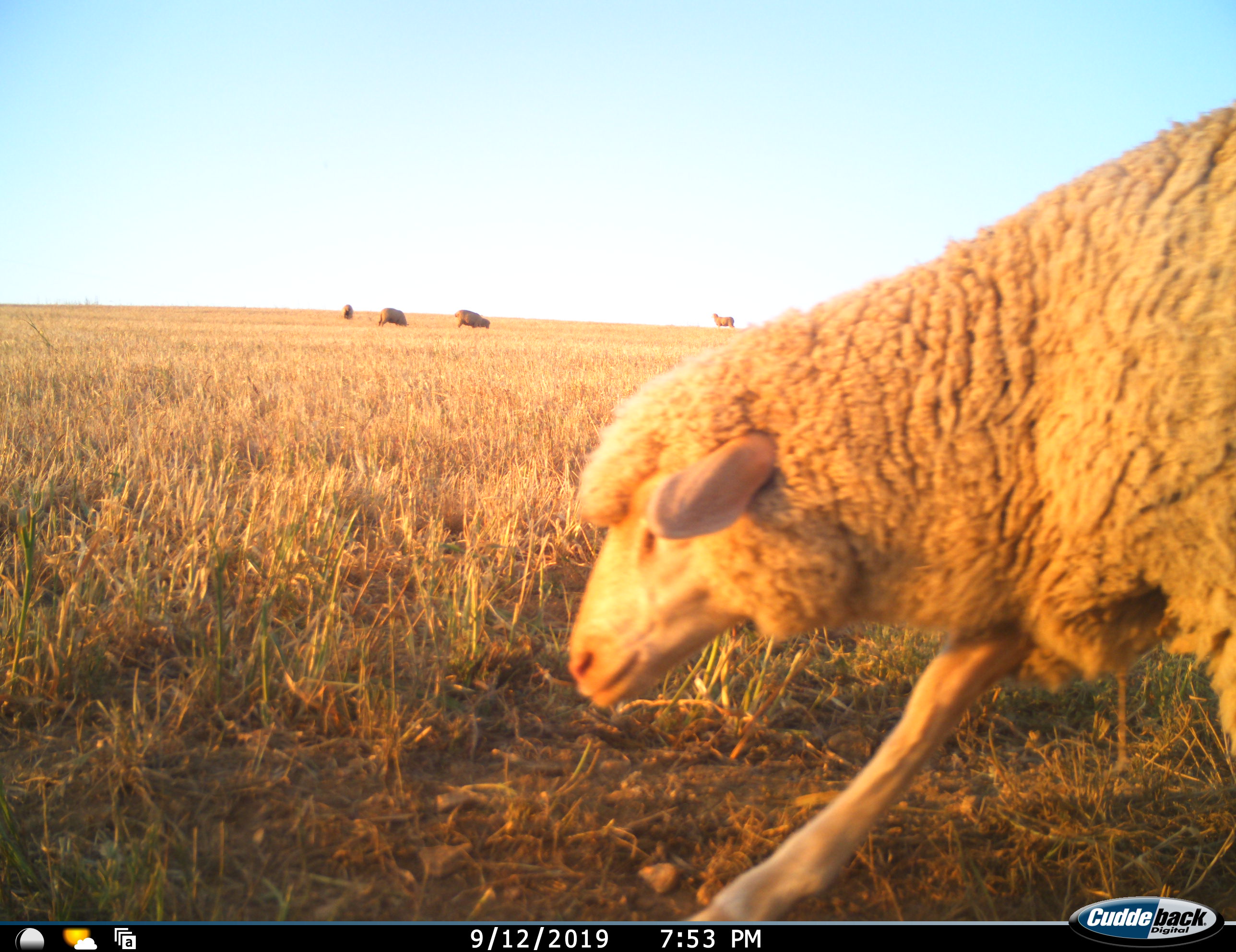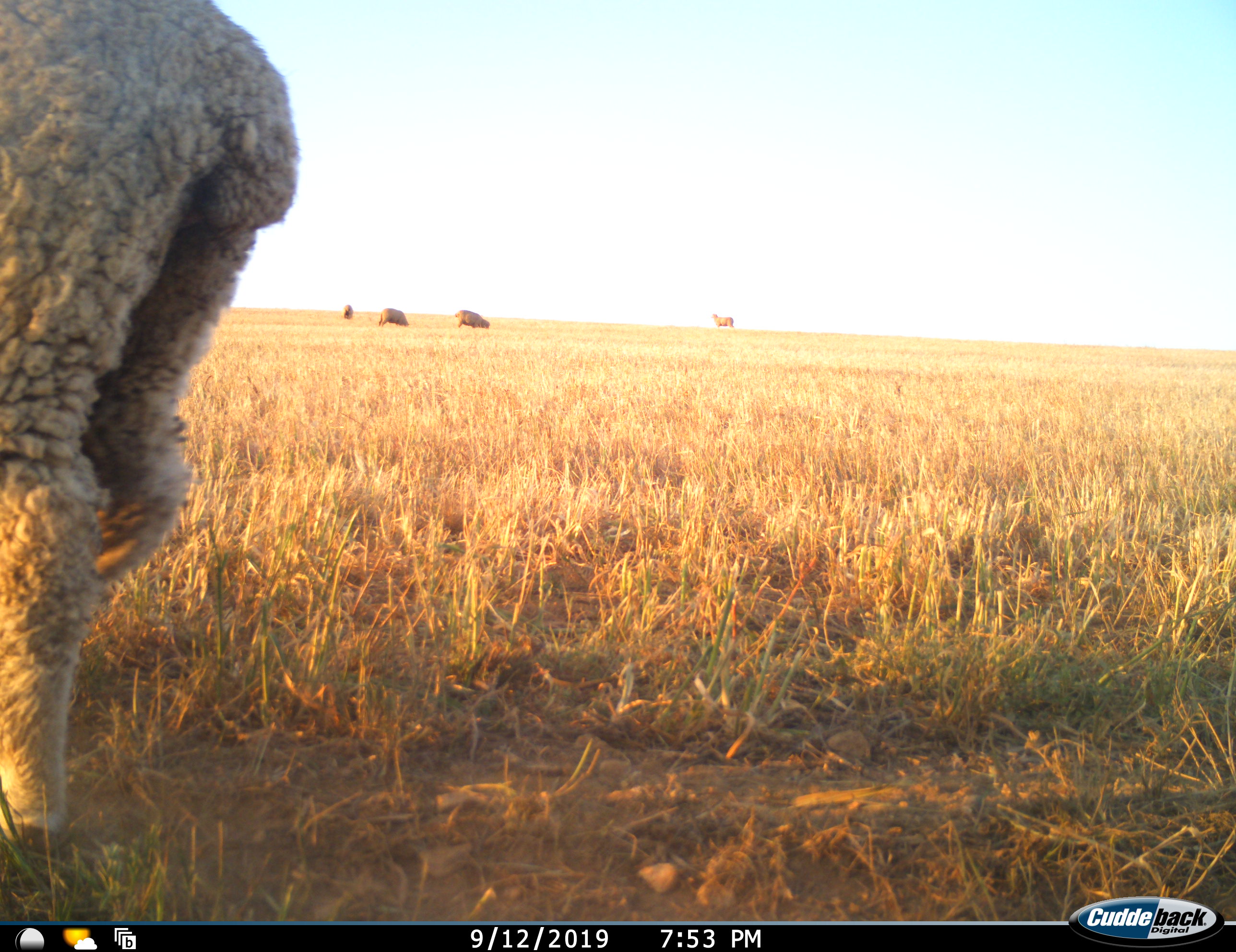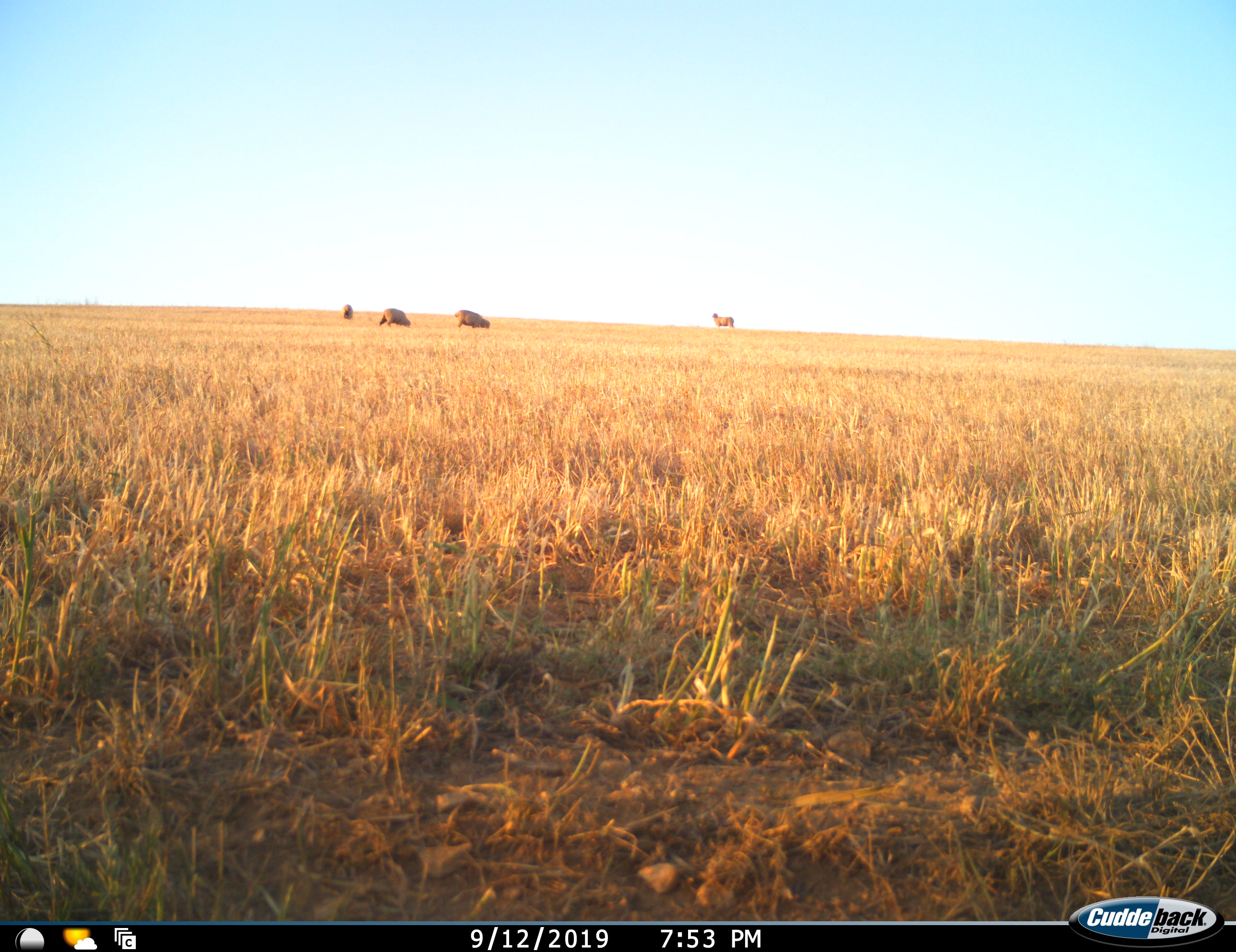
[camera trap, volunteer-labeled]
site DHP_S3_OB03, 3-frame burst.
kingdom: Animalia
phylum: Chordata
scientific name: Vertebrata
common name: domestic animal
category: domesticanimal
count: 5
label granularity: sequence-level